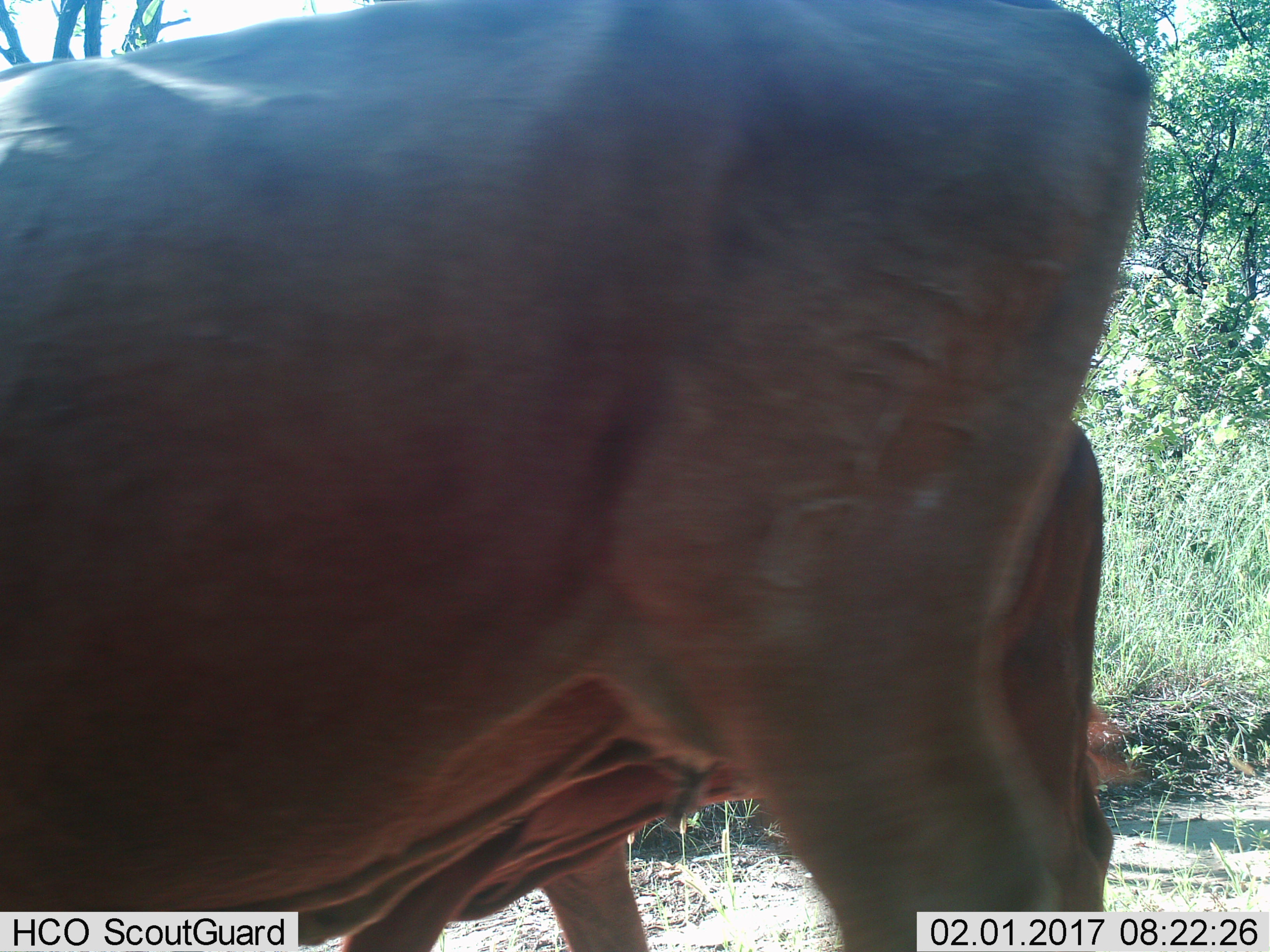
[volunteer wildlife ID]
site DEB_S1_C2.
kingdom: Animalia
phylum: Chordata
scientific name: Vertebrata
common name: domestic animal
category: domesticanimal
Domesticanimal (domestic animal) (Vertebrata), count 2. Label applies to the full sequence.